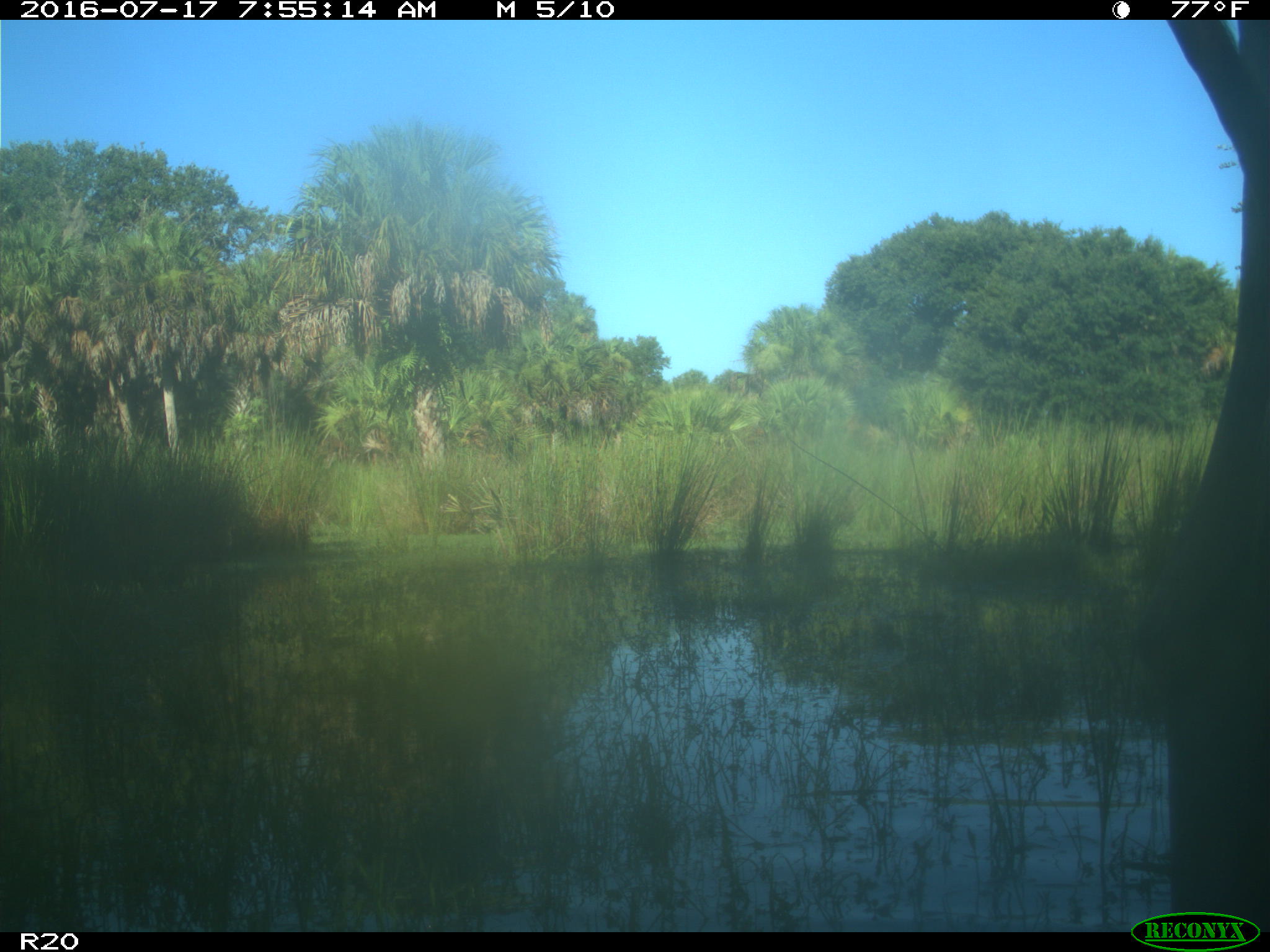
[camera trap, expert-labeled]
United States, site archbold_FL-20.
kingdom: Animalia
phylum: Chordata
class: Mammalia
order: Artiodactyla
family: Bovidae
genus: Bos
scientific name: Bos taurus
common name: domestic cow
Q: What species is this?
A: Bos taurus (domestic cow).